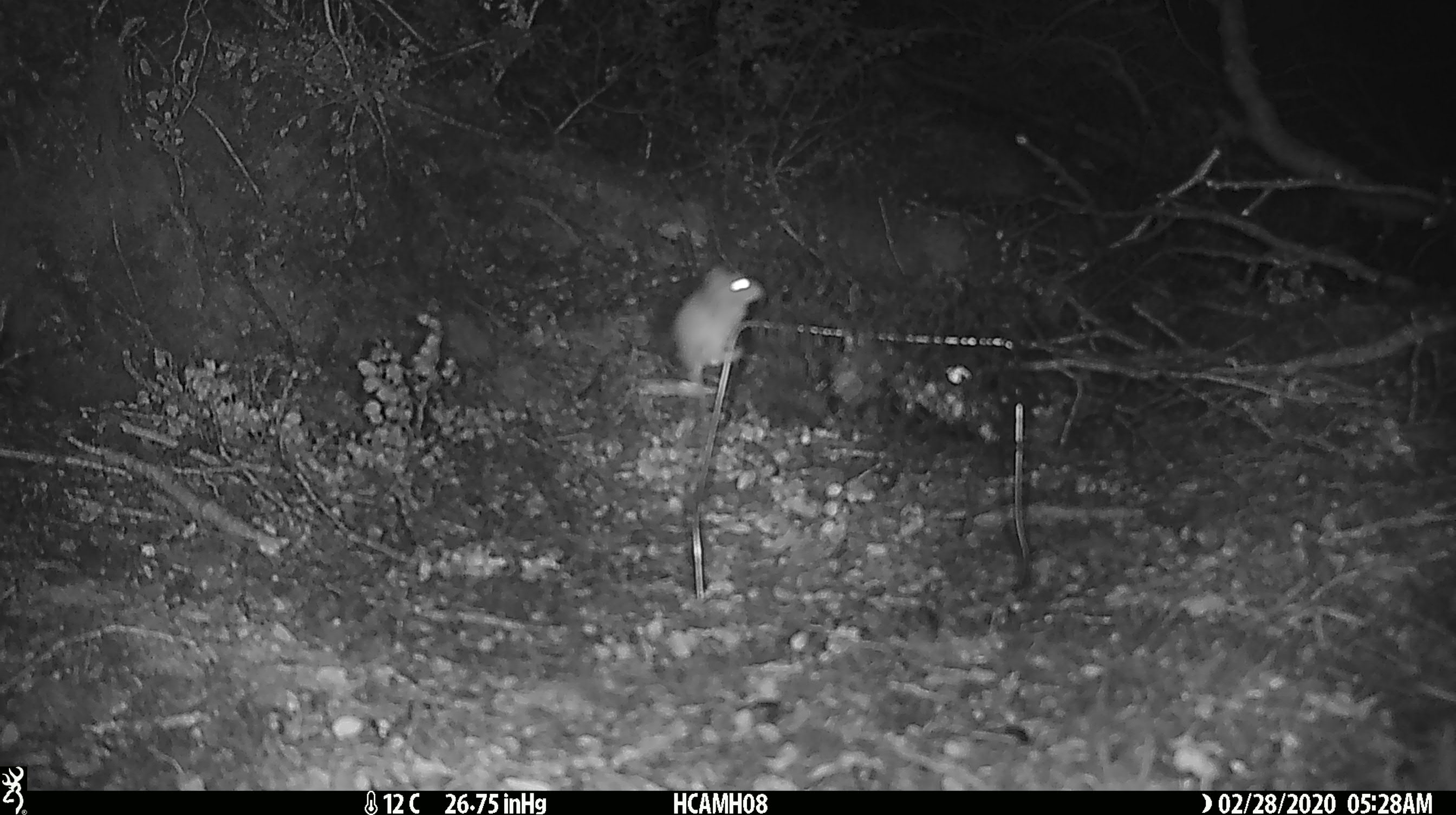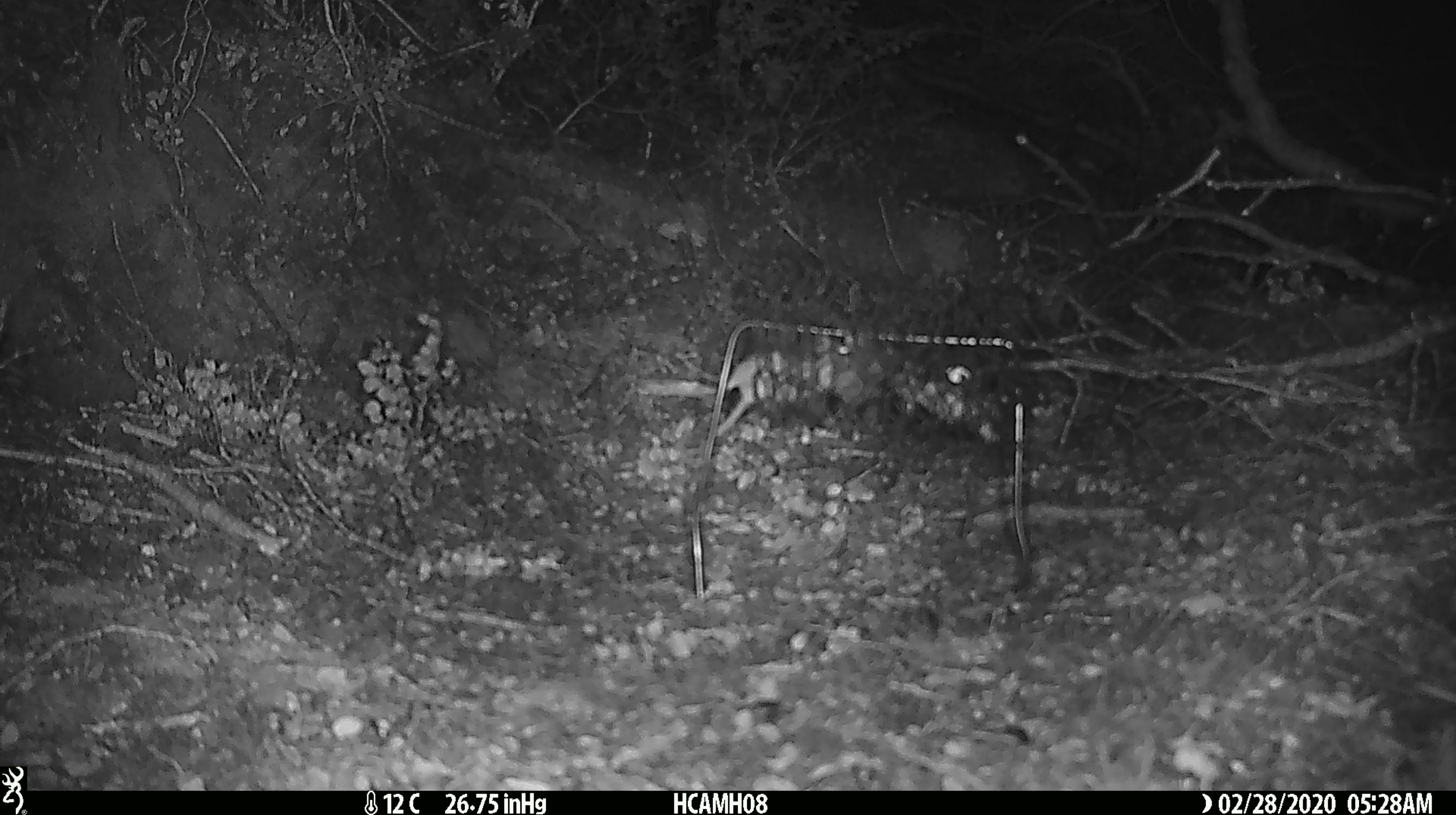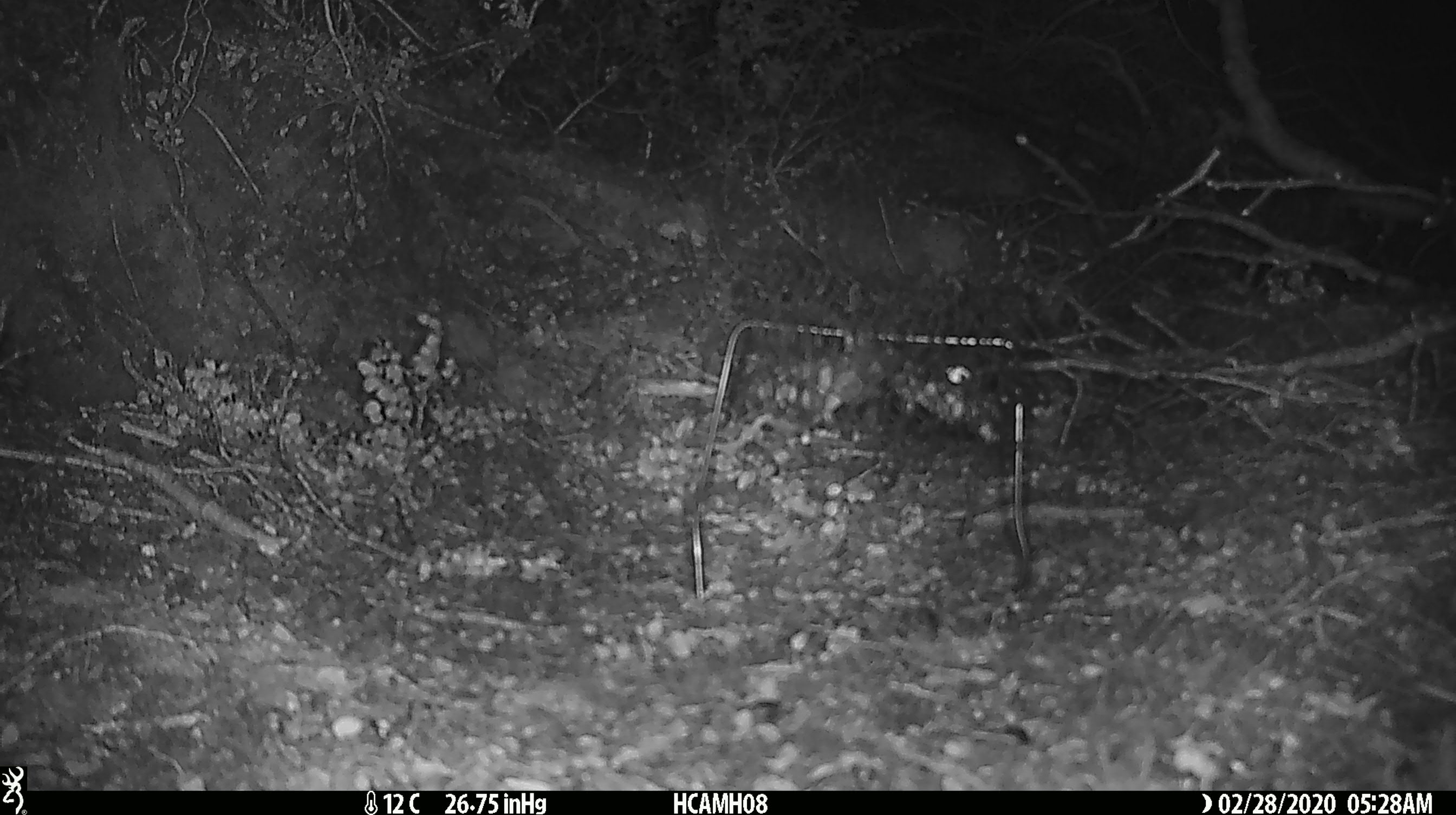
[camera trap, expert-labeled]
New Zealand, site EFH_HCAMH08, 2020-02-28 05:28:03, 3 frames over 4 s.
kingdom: Animalia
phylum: Chordata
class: Mammalia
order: Rodentia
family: Muridae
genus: Mus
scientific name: Mus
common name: mouse